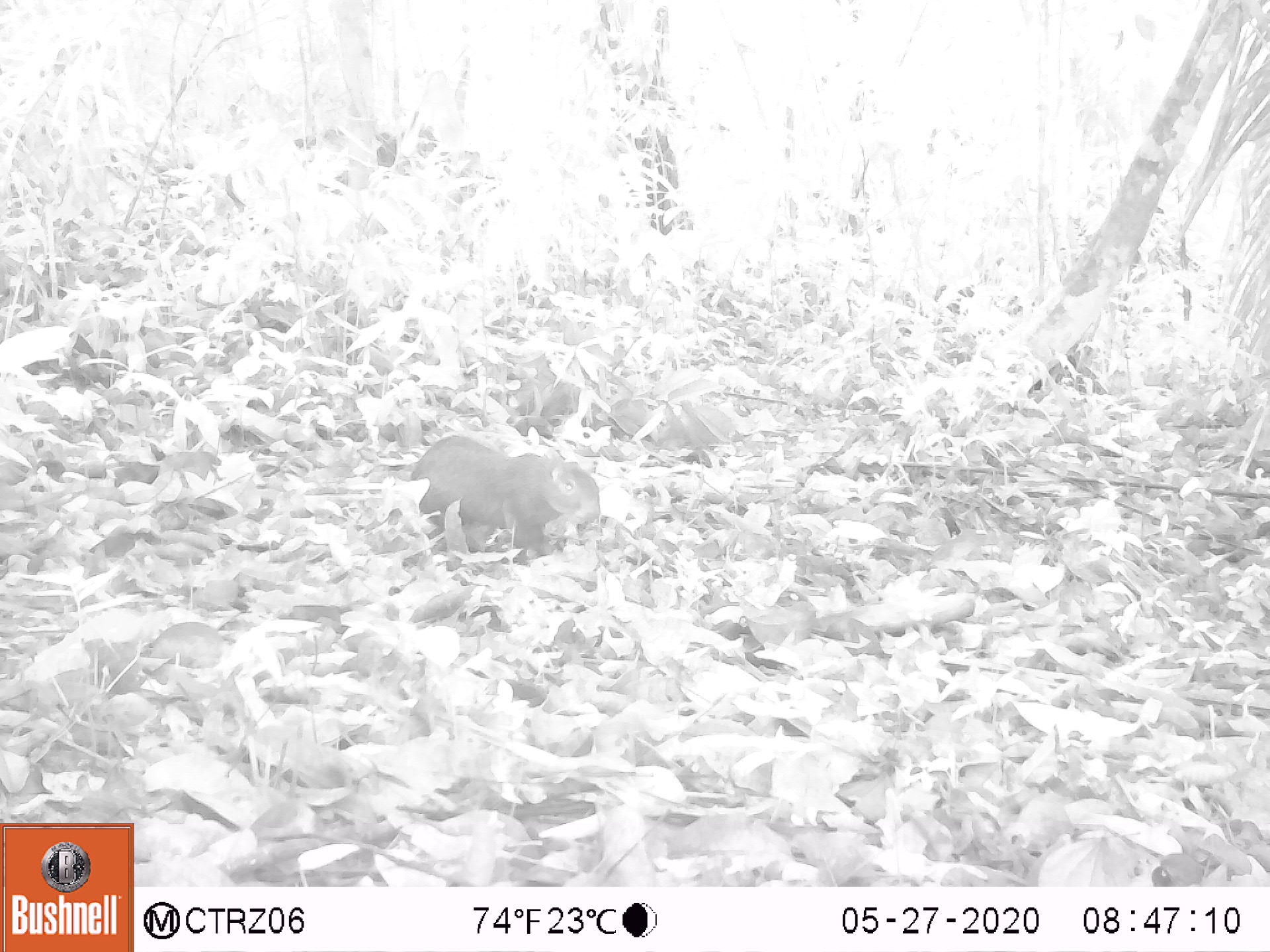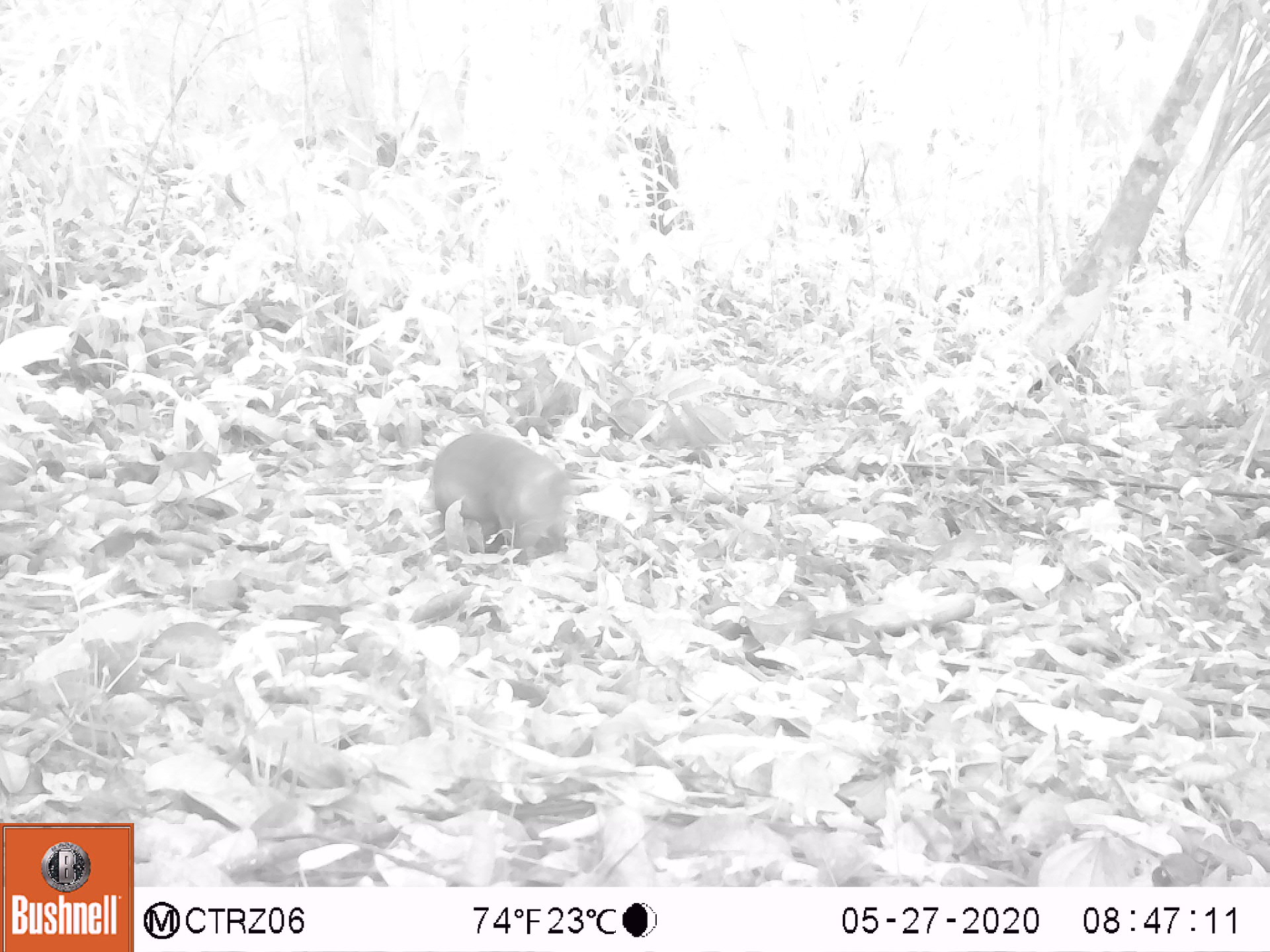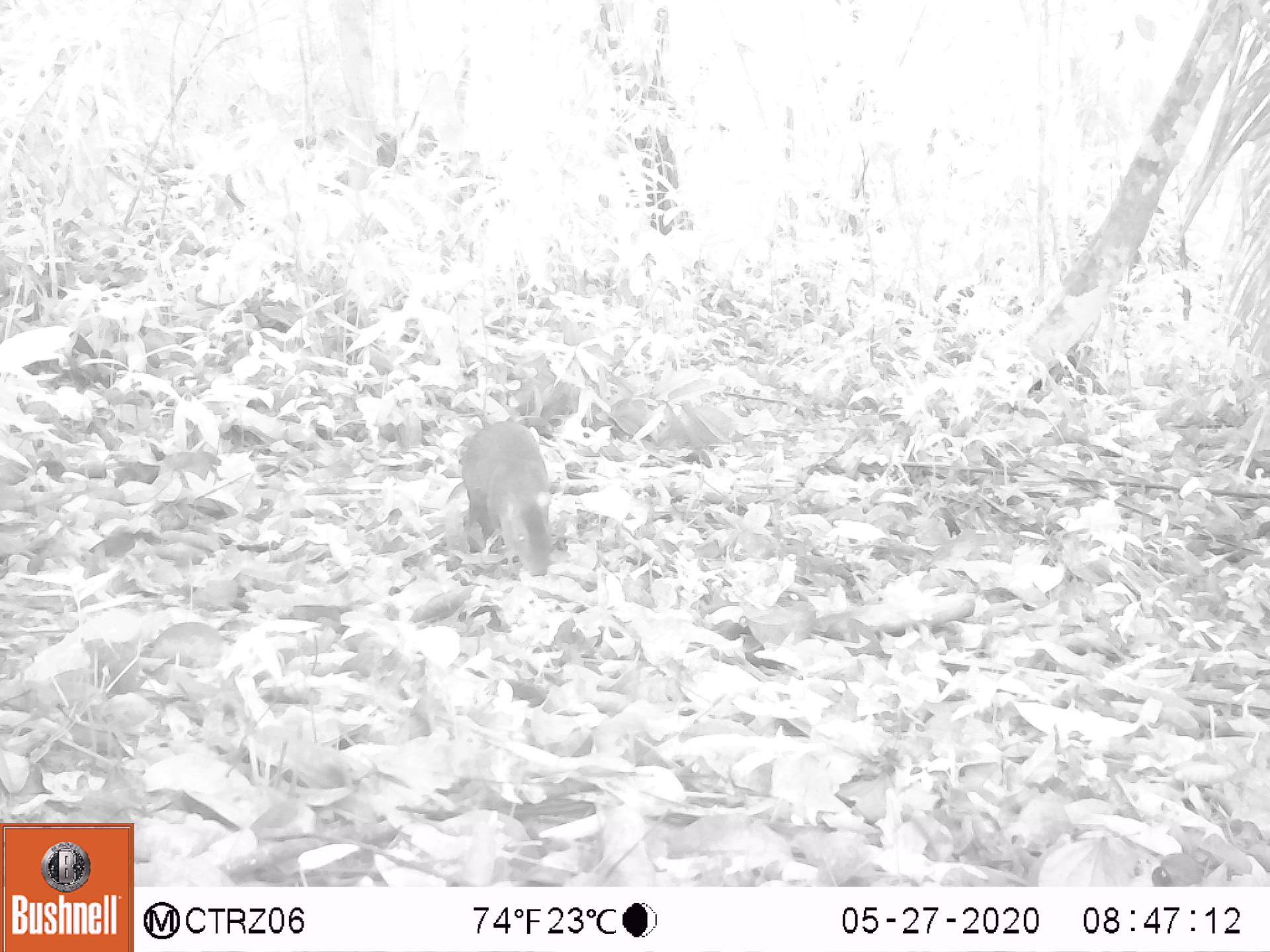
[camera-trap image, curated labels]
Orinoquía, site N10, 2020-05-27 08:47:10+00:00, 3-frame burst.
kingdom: Animalia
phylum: Chordata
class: Mammalia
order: Rodentia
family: Dasyproctidae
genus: Dasyprocta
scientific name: Dasyprocta fuliginosa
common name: black agouti